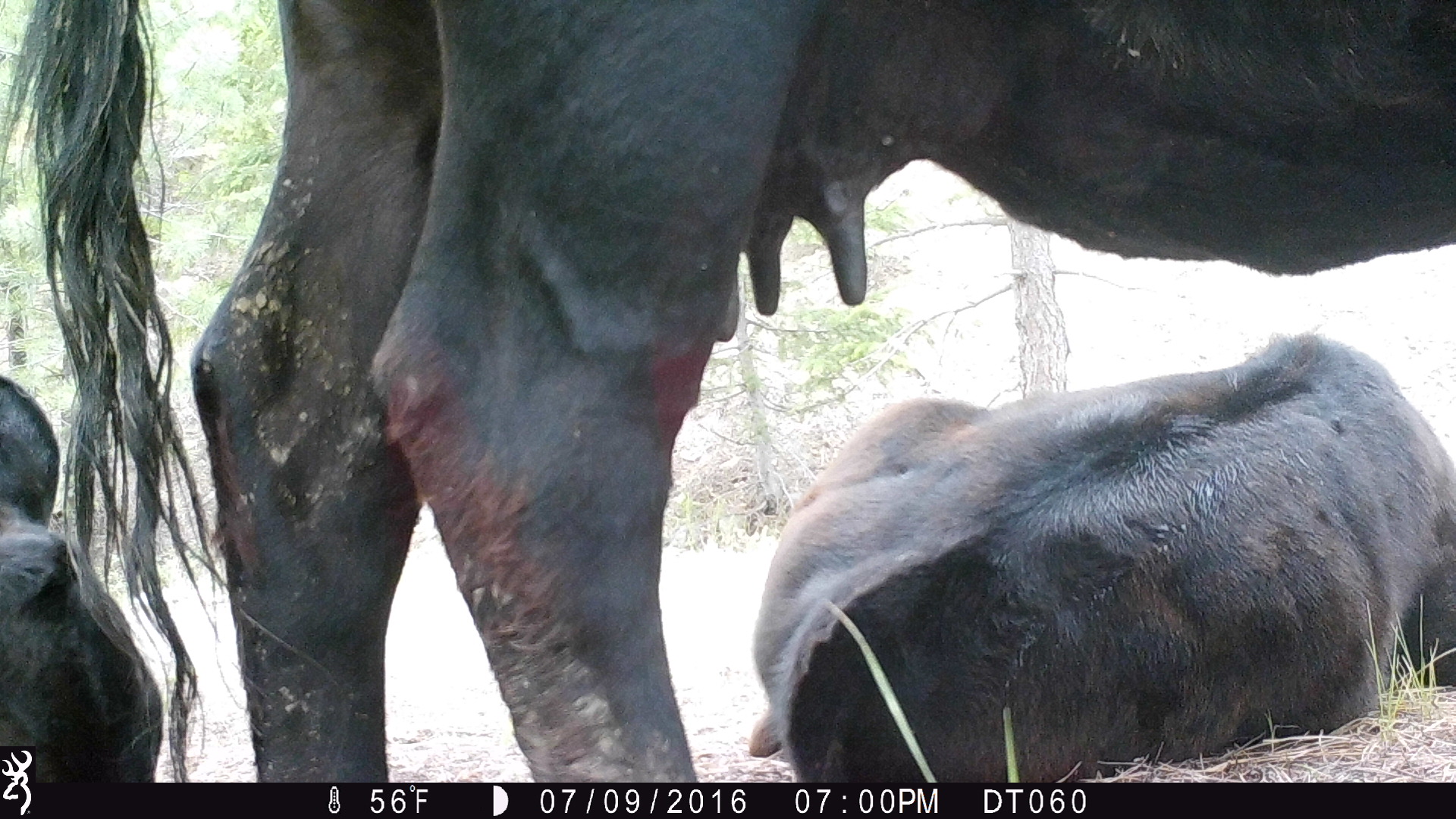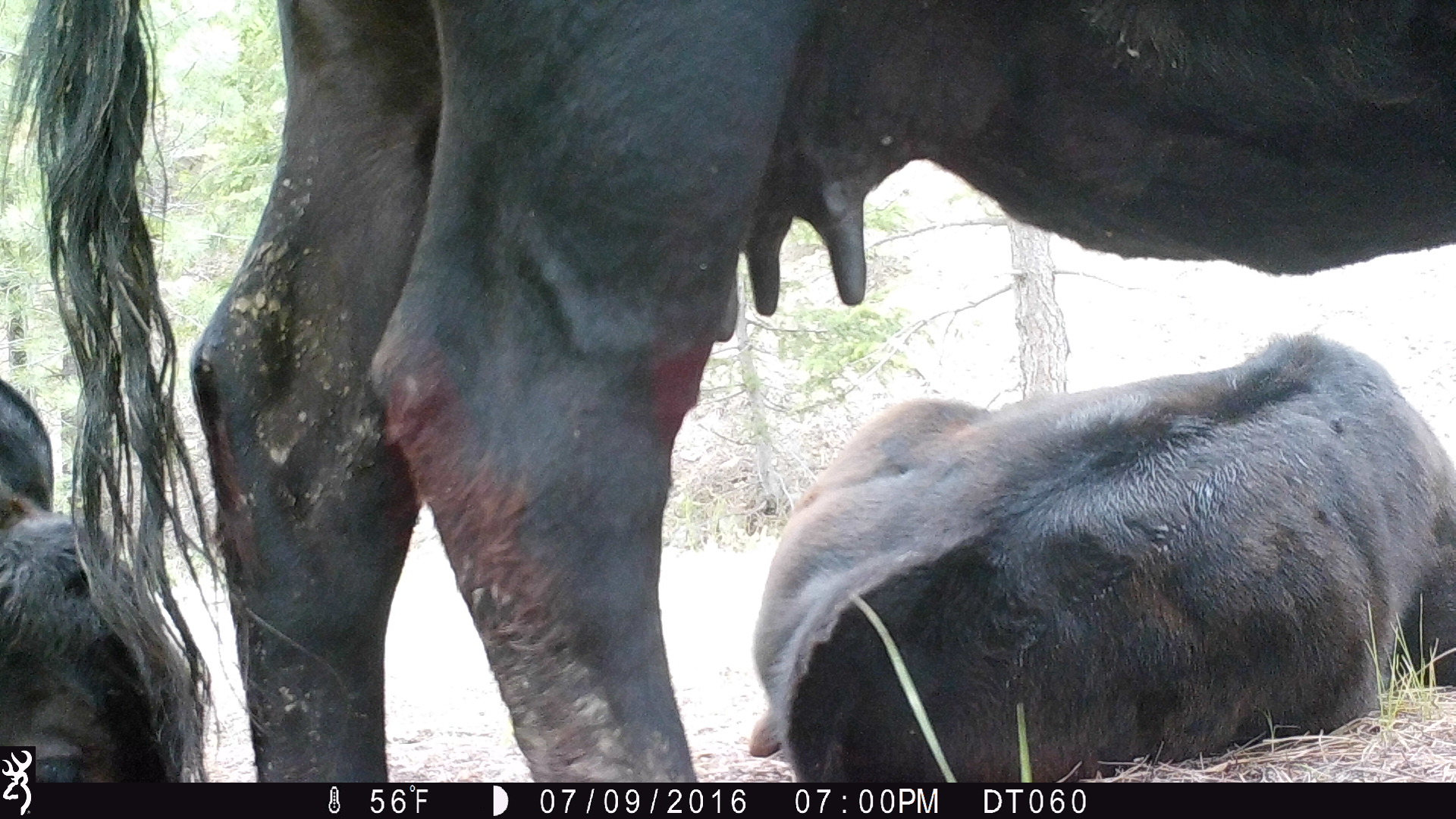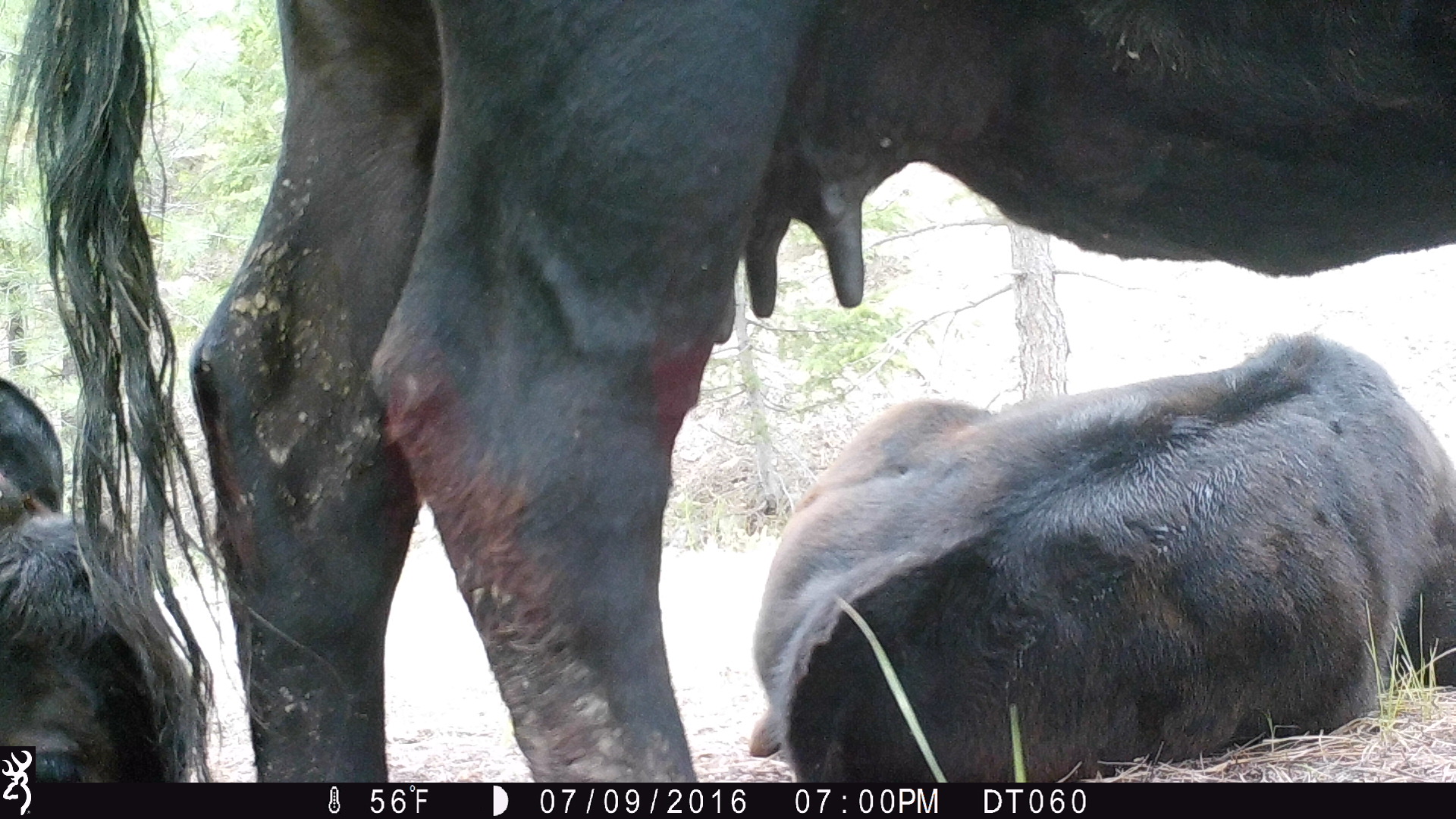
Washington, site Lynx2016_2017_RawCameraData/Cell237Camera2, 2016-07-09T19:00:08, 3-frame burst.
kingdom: Animalia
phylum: Chordata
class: Mammalia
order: Artiodactyla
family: Bovidae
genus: Bos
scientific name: Bos taurus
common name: domestic cattle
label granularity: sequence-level